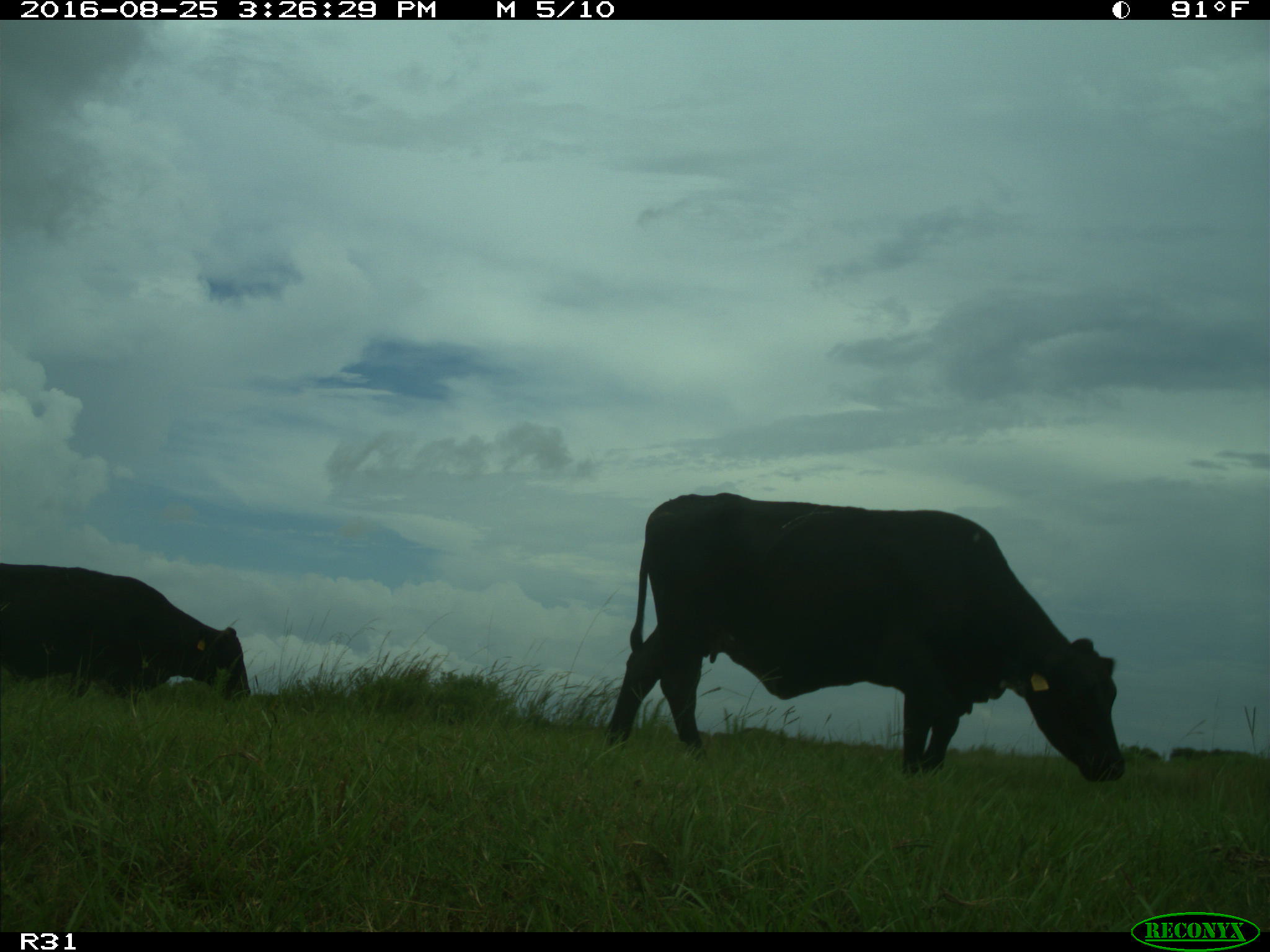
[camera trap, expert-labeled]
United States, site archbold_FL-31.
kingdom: Animalia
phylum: Chordata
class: Mammalia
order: Artiodactyla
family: Bovidae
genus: Bos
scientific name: Bos taurus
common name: domestic cow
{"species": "Bos taurus (domestic cow)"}